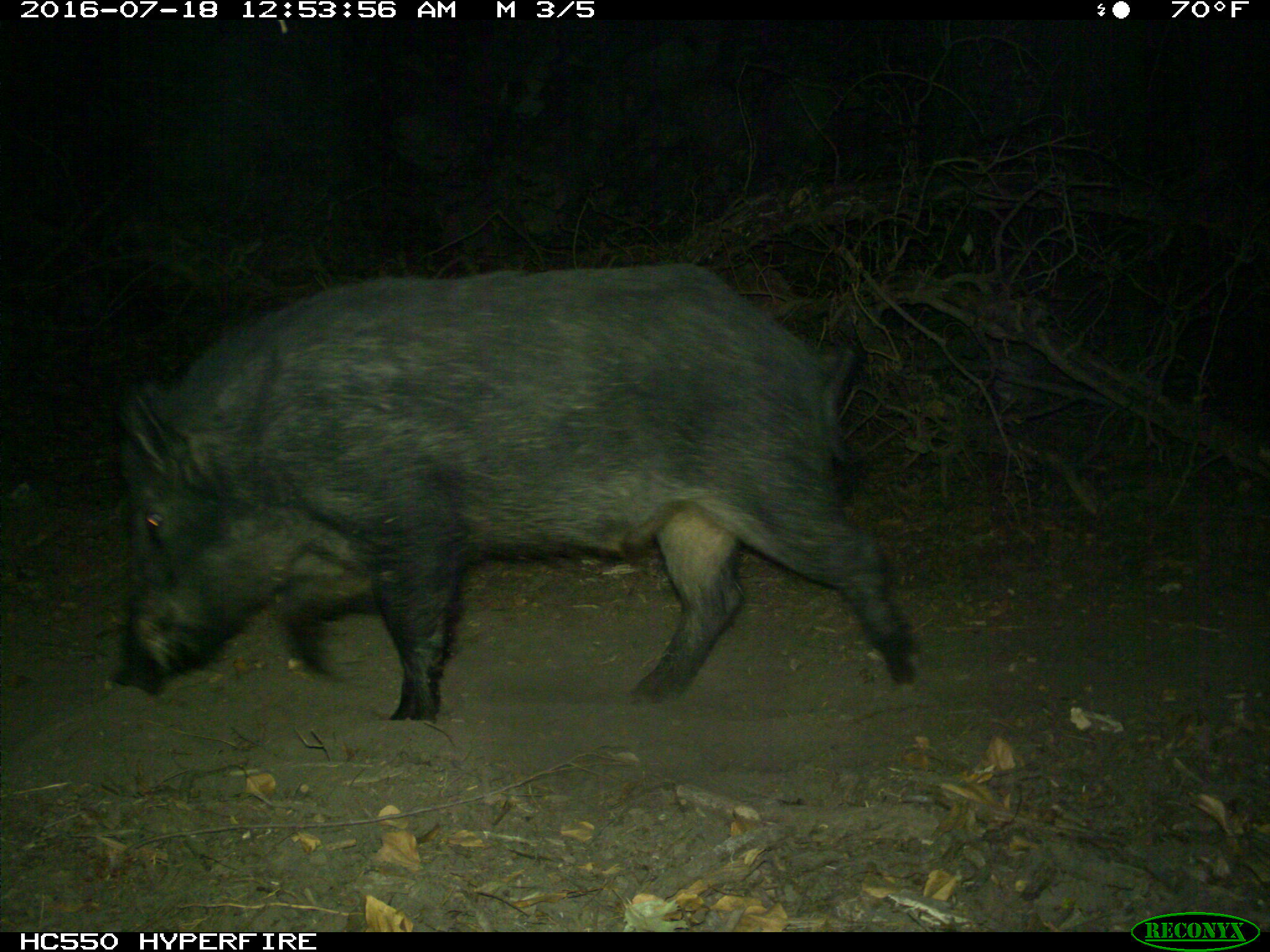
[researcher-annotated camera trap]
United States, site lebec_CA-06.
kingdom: Animalia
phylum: Chordata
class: Mammalia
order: Artiodactyla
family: Suidae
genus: Sus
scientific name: Sus scrofa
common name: wild boar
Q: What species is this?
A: Sus scrofa (wild boar).